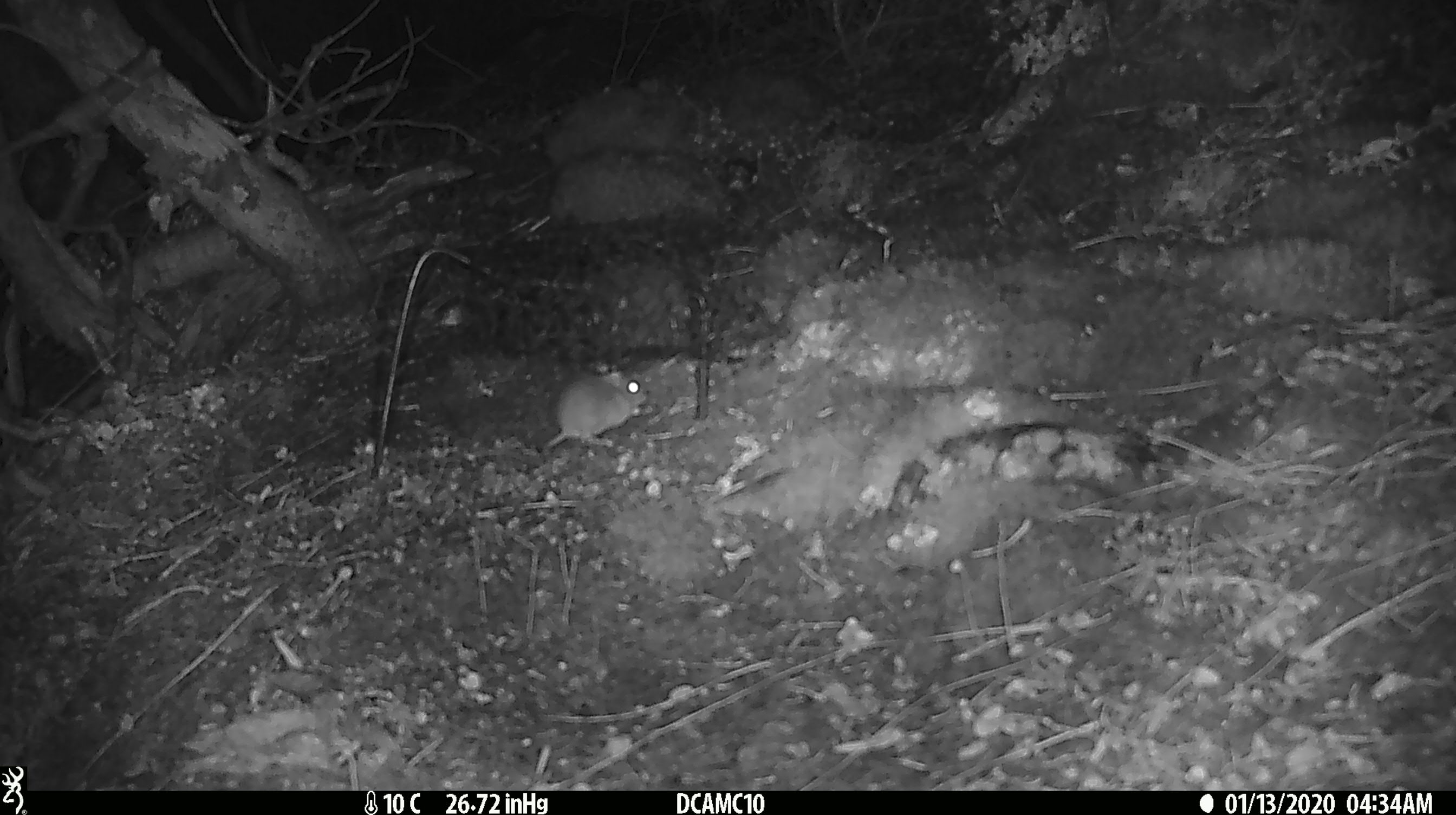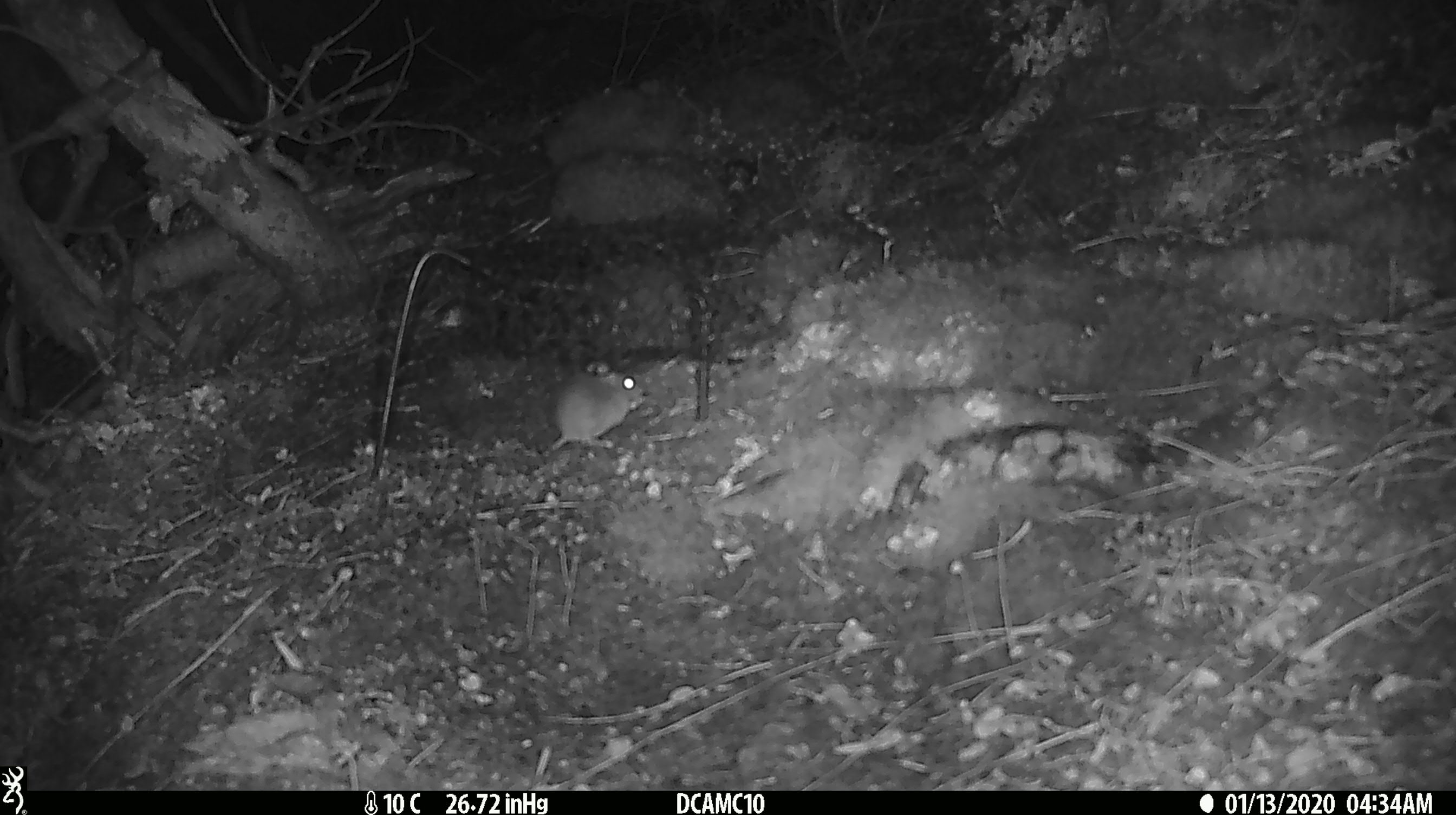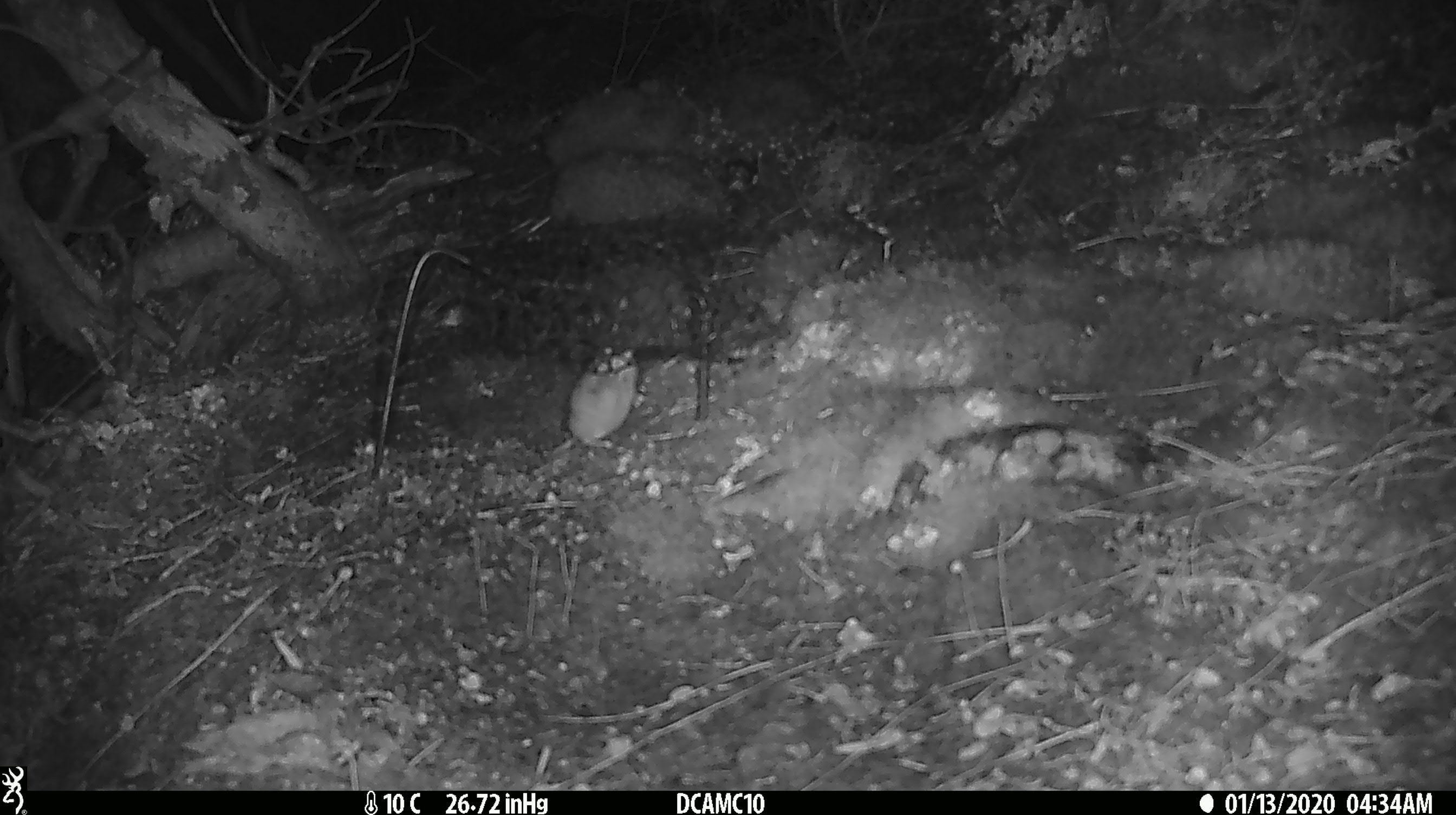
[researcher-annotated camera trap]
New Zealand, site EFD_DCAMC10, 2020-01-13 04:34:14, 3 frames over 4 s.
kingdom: Animalia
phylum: Chordata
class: Mammalia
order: Rodentia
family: Muridae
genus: Mus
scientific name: Mus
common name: mouse